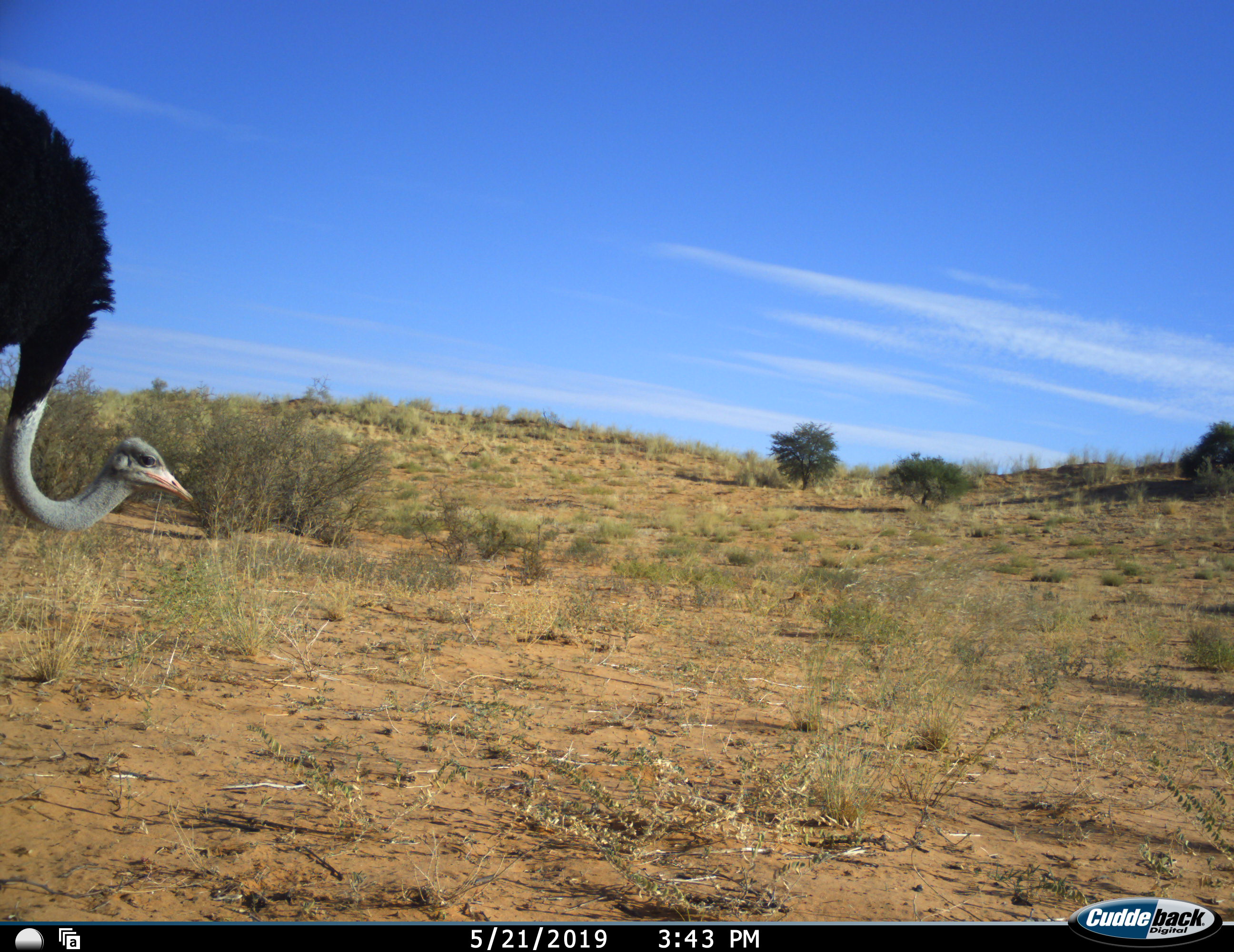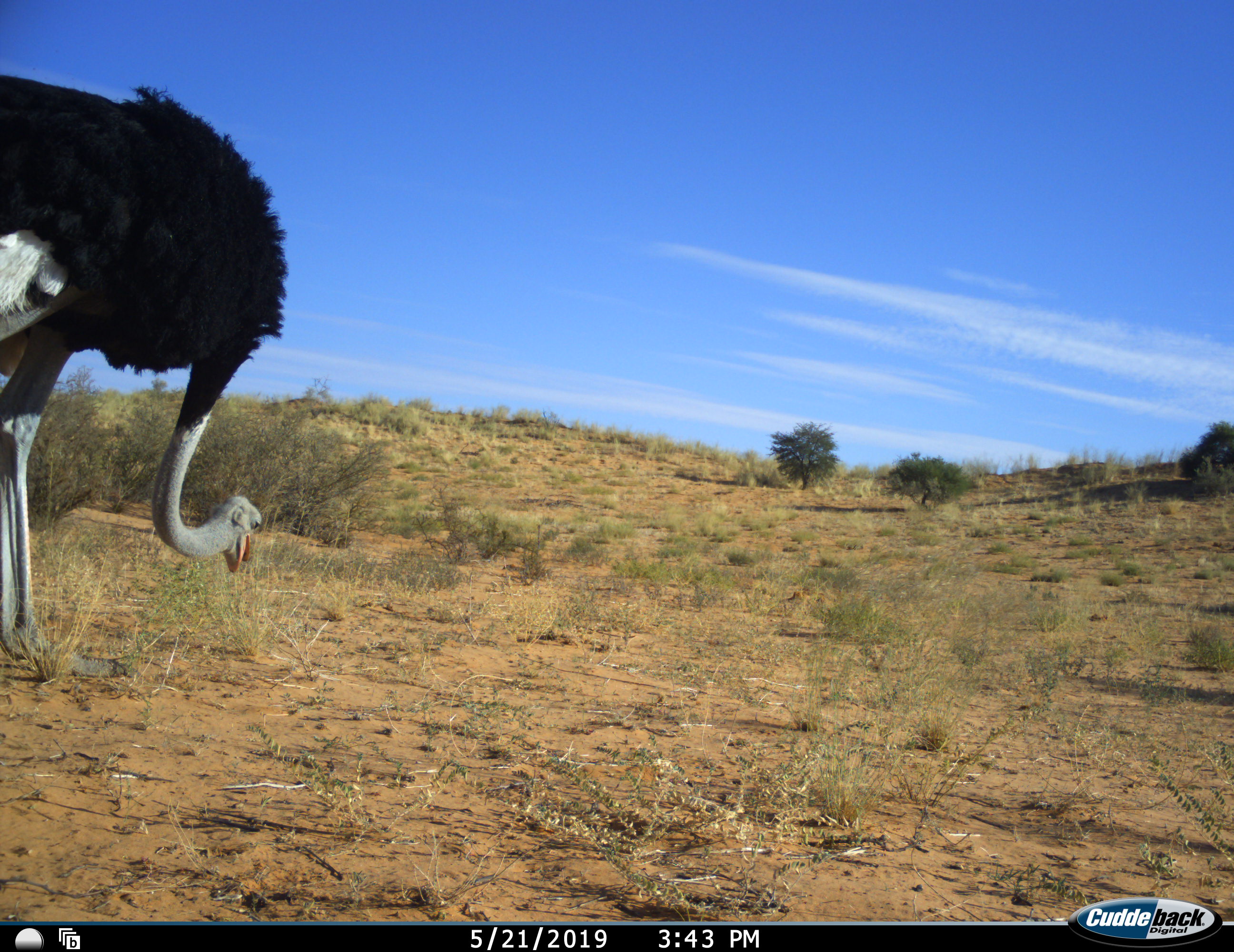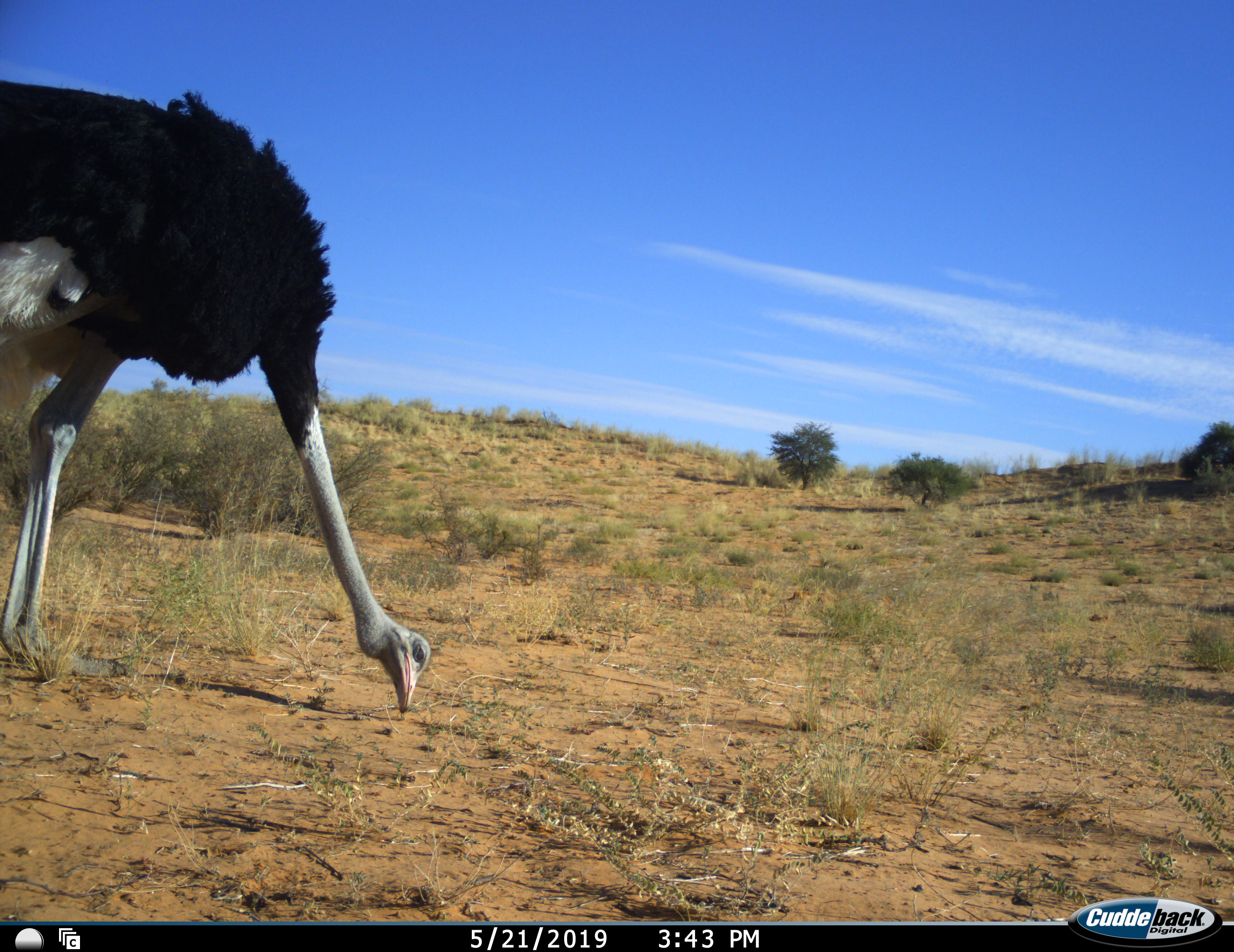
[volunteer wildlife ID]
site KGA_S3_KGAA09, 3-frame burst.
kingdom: Animalia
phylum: Chordata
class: Aves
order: Struthioniformes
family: Struthionidae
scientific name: Struthionidae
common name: ostrich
Ostrich (Struthionidae), count 1. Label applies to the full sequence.